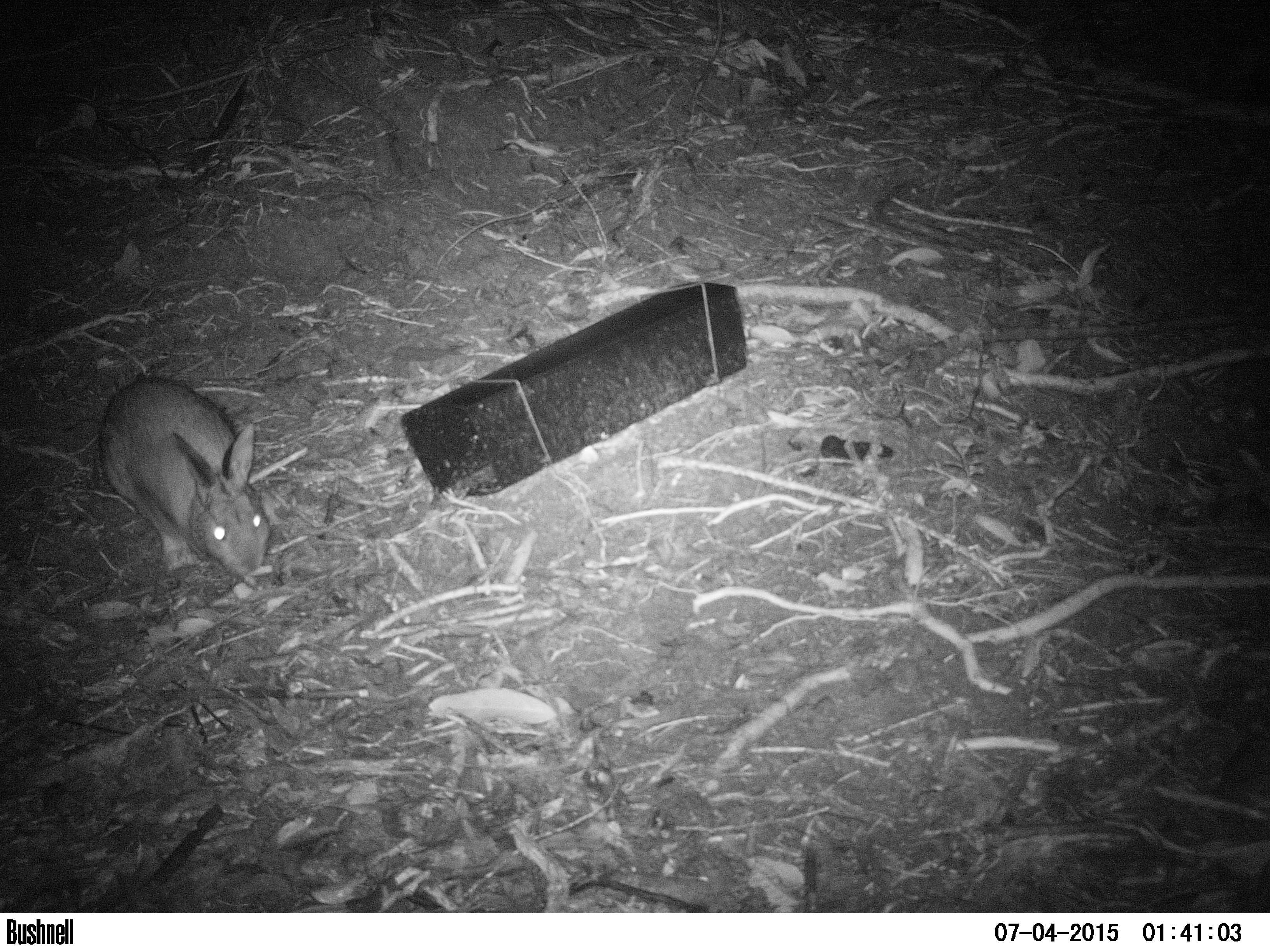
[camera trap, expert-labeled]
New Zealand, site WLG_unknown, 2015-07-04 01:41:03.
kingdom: Animalia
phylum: Chordata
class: Mammalia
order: Lagomorpha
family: Leporidae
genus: Oryctolagus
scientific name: Oryctolagus cuniculus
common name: european rabbit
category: rabbit